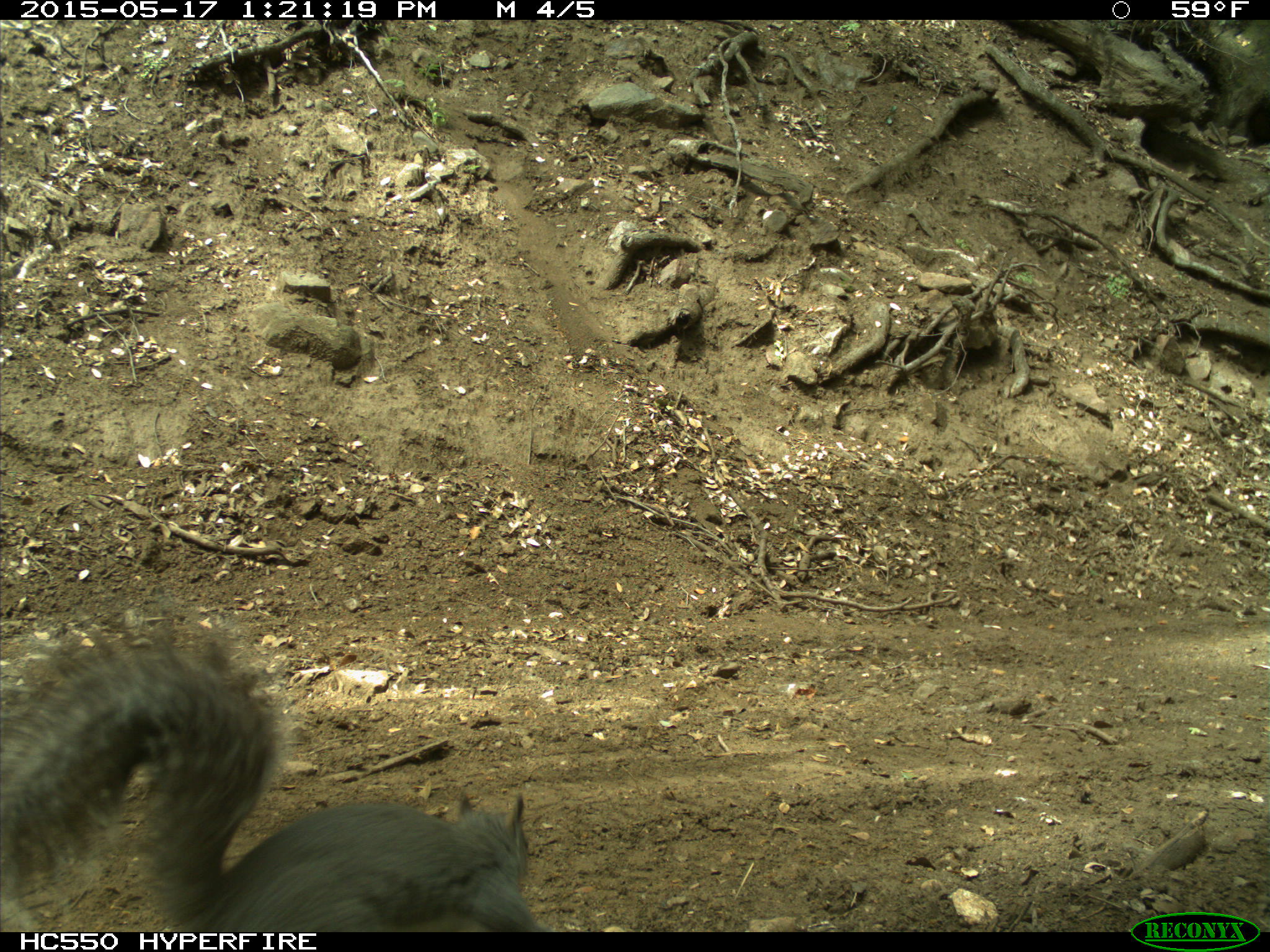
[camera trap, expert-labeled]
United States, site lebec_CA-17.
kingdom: Animalia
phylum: Chordata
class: Mammalia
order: Rodentia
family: Sciuridae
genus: Sciurus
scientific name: Sciurus carolinensis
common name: eastern gray squirrel